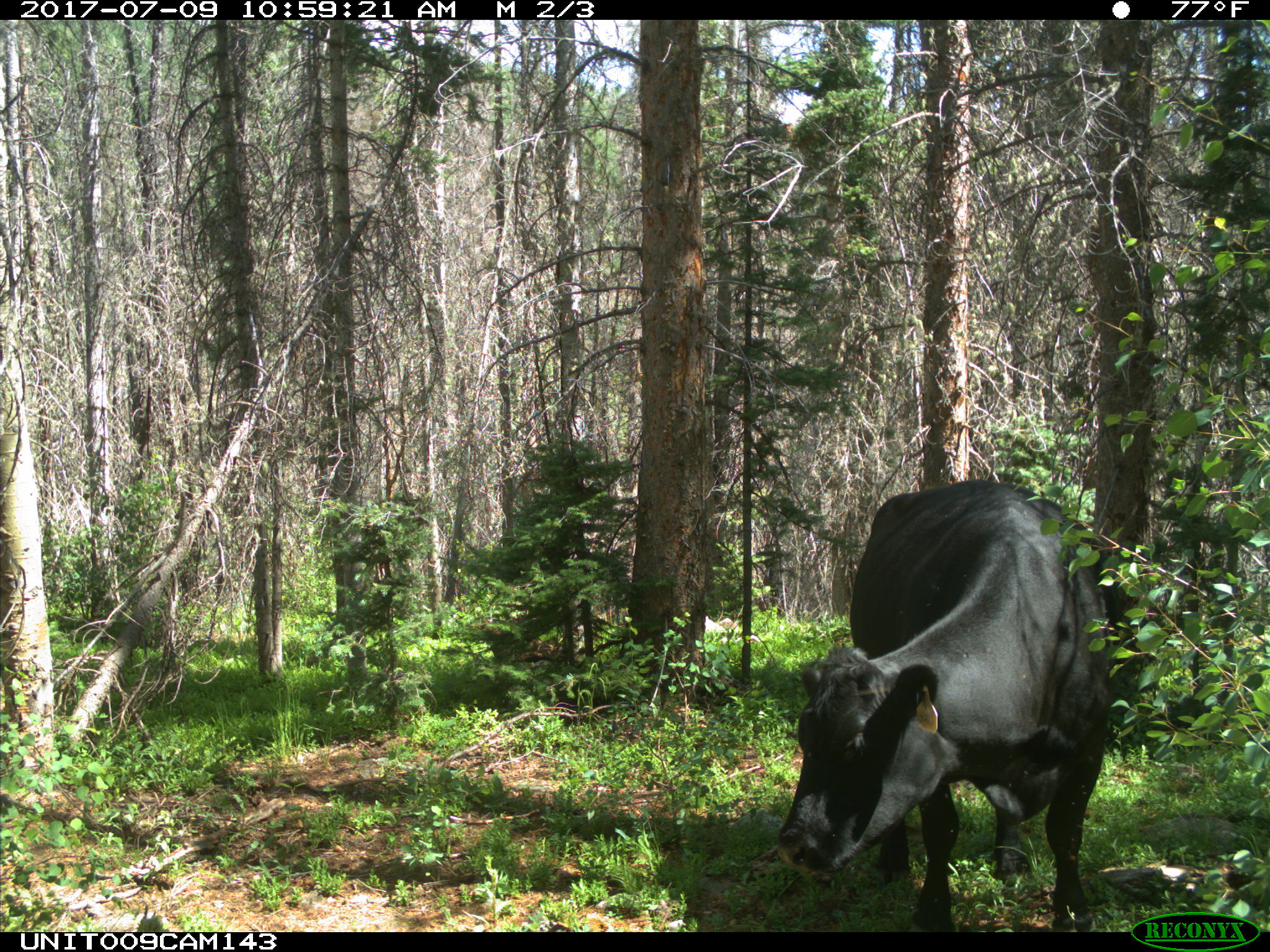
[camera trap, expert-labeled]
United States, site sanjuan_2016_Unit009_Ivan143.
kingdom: Animalia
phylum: Chordata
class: Mammalia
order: Artiodactyla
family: Bovidae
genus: Bos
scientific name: Bos taurus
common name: domestic cow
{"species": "Bos taurus (domestic cow)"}